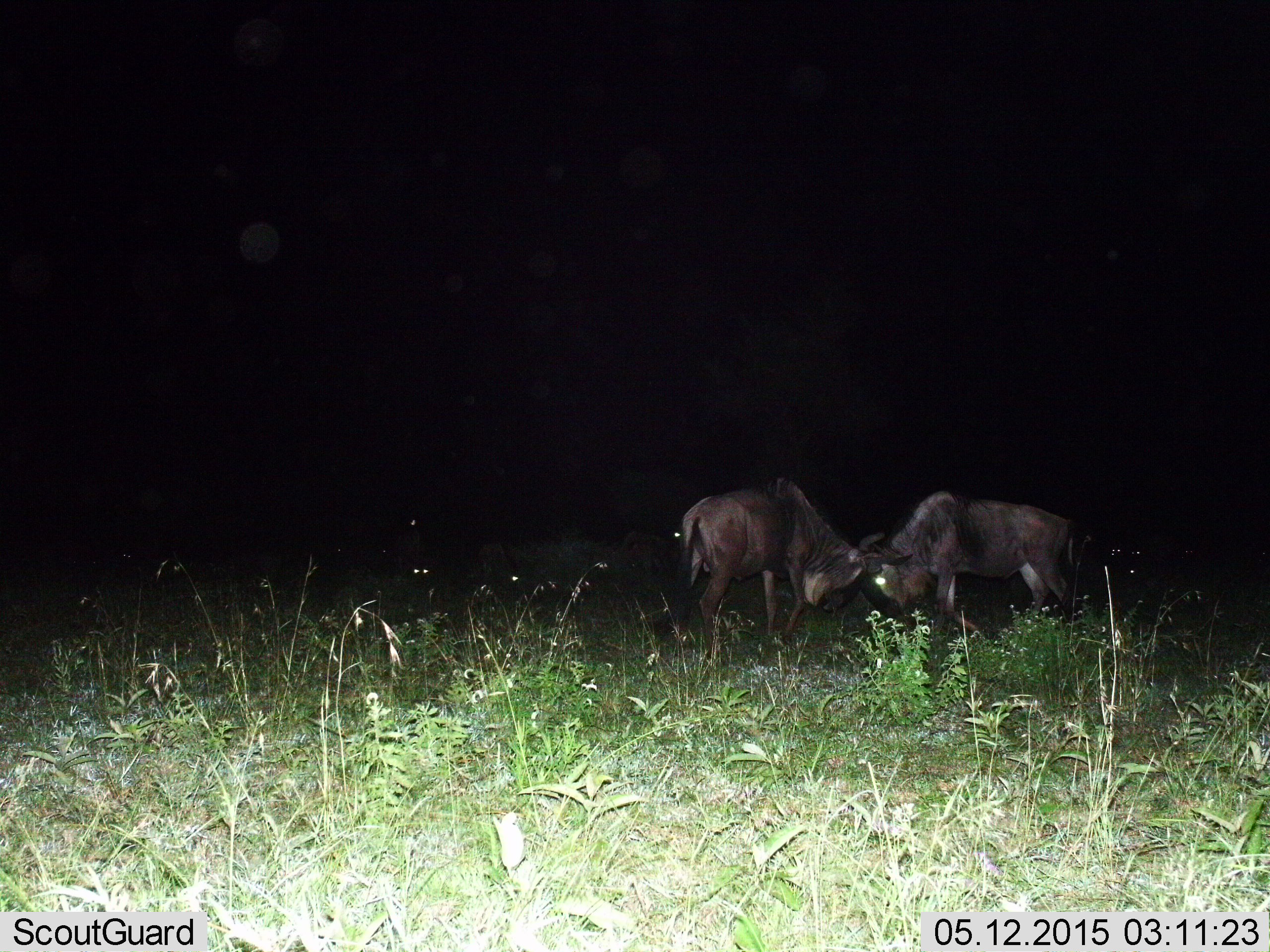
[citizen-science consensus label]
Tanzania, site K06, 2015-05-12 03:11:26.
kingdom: Animalia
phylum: Chordata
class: Mammalia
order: Artiodactyla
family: Bovidae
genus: Connochaetes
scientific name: Connochaetes taurinus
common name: blue wildebeest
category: wildebeest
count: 2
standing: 10%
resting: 20%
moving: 0%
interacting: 90%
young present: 0%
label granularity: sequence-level